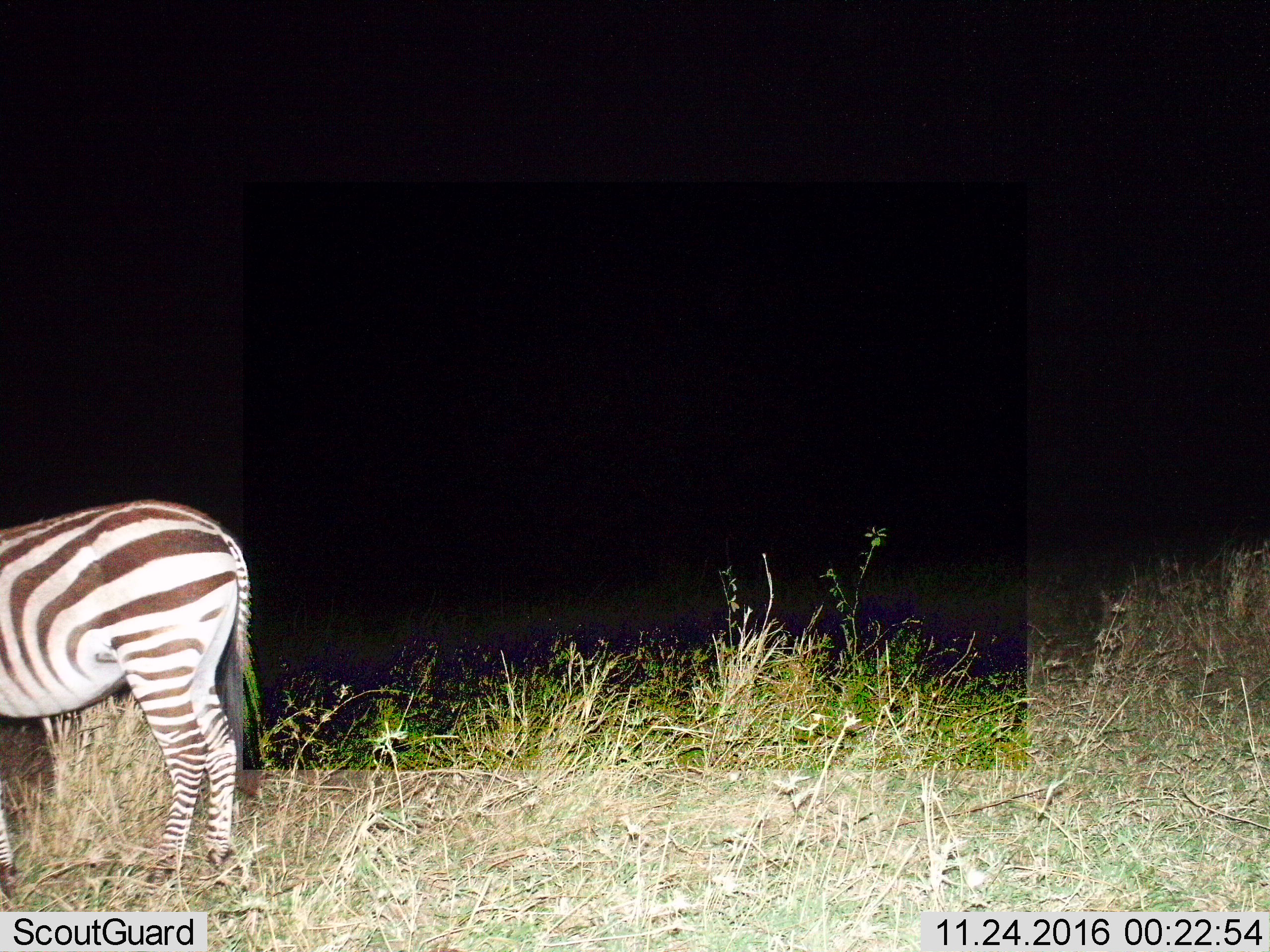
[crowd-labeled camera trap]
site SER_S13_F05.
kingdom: Animalia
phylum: Chordata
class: Mammalia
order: Perissodactyla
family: Equidae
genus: Equus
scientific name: Equus quagga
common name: plains zebra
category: zebraplains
Zebraplains (plains zebra) (Equus quagga), count 1. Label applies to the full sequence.